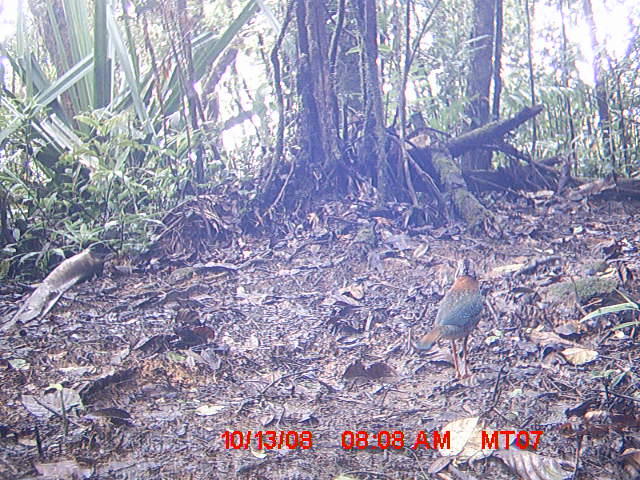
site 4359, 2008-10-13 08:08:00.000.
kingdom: Animalia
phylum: Chordata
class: Aves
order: Coraciiformes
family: Brachypteraciidae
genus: Brachypteracias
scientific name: Brachypteracias squamiger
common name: scaly ground-roller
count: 1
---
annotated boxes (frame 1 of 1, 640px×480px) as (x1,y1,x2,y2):
brachypteracias squamiger: (410,256,484,379)